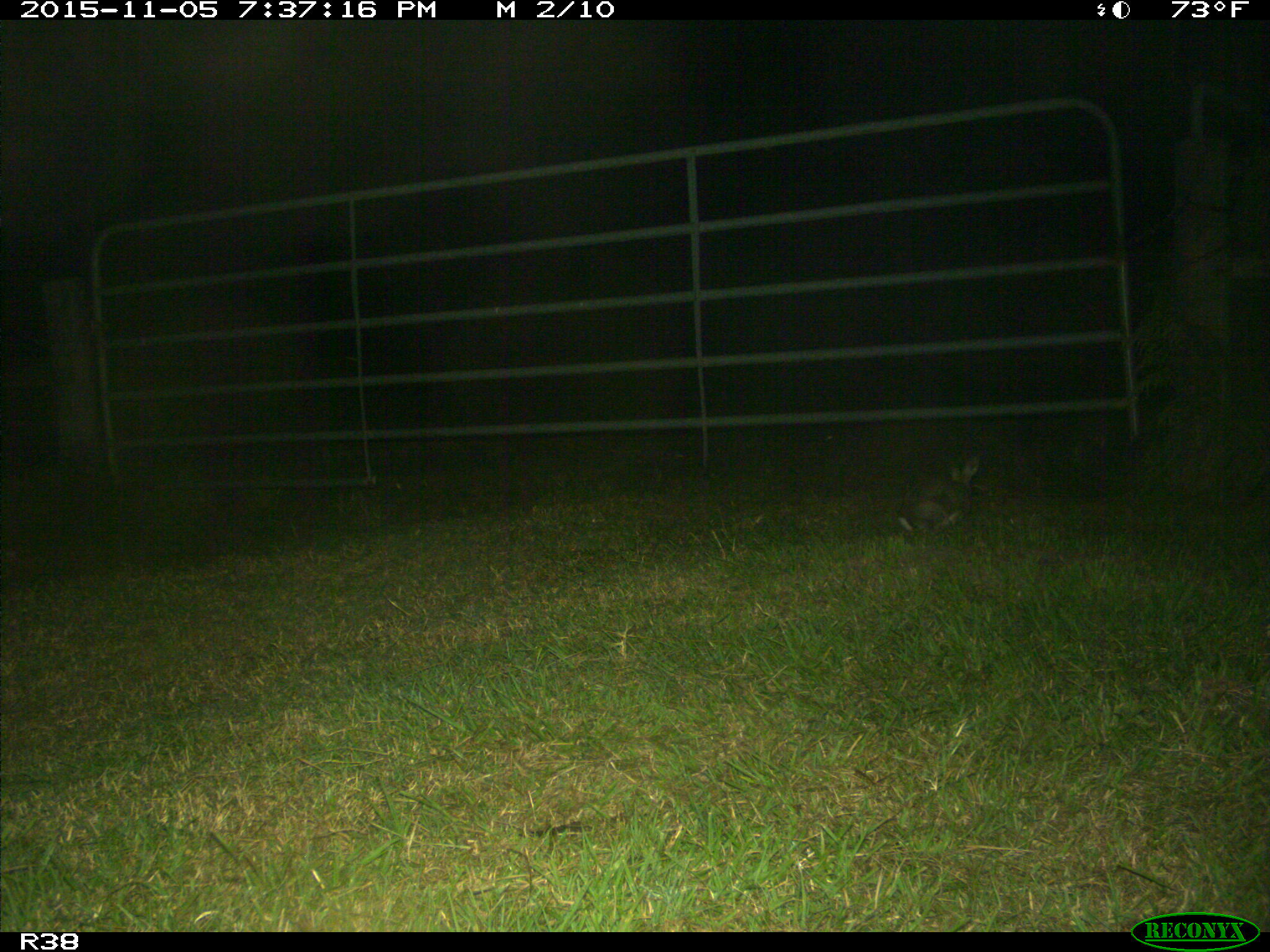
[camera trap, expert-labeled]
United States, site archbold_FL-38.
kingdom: Animalia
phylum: Chordata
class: Mammalia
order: Lagomorpha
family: Leporidae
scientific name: Leporidae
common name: rabbits and hares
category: unidentified rabbit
Unidentified rabbit (rabbits and hares) (Leporidae).